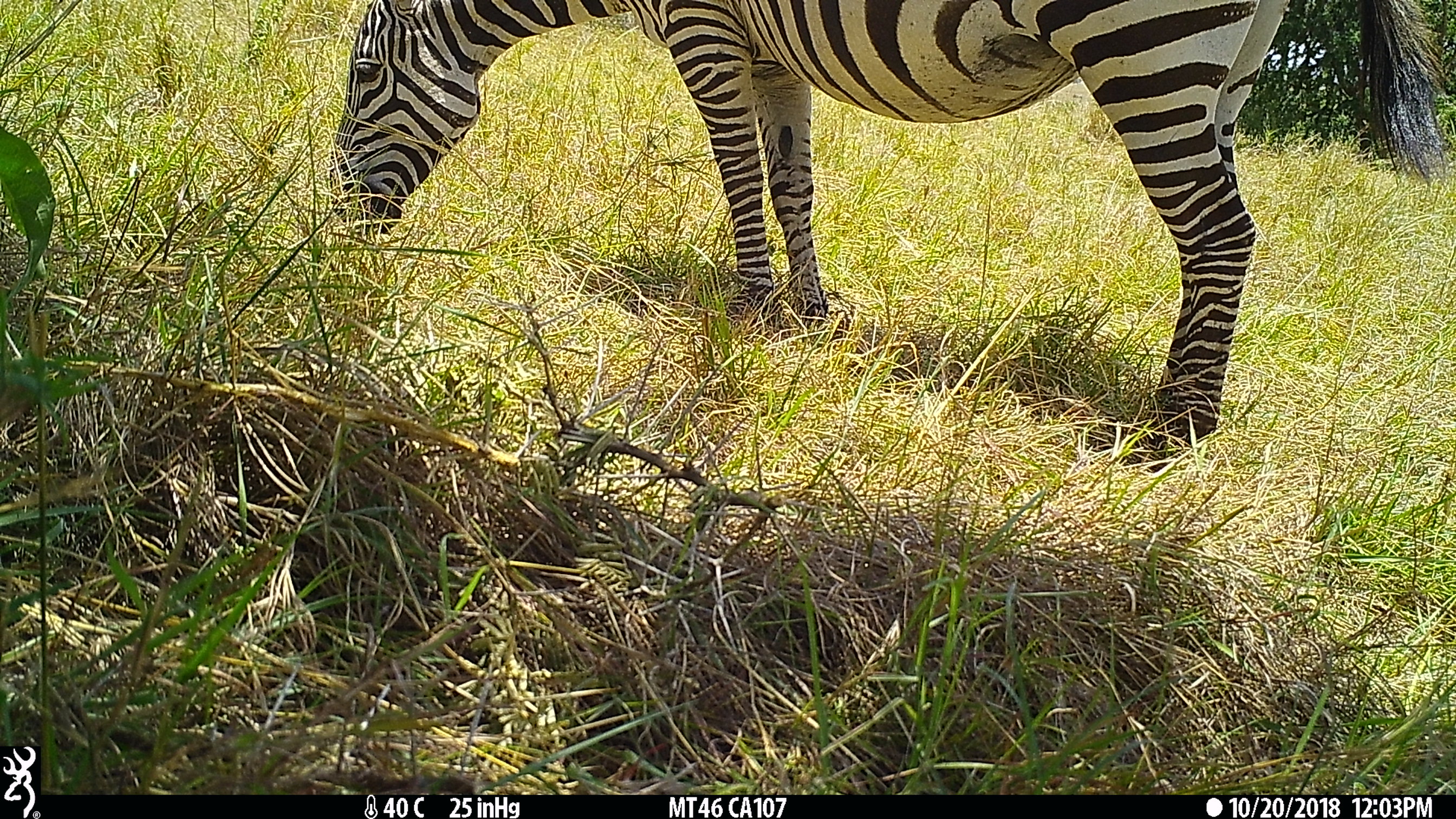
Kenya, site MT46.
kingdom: Animalia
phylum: Chordata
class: Mammalia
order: Perissodactyla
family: Equidae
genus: Equus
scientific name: Equus quagga burchellii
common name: burchell's zebra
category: zebra